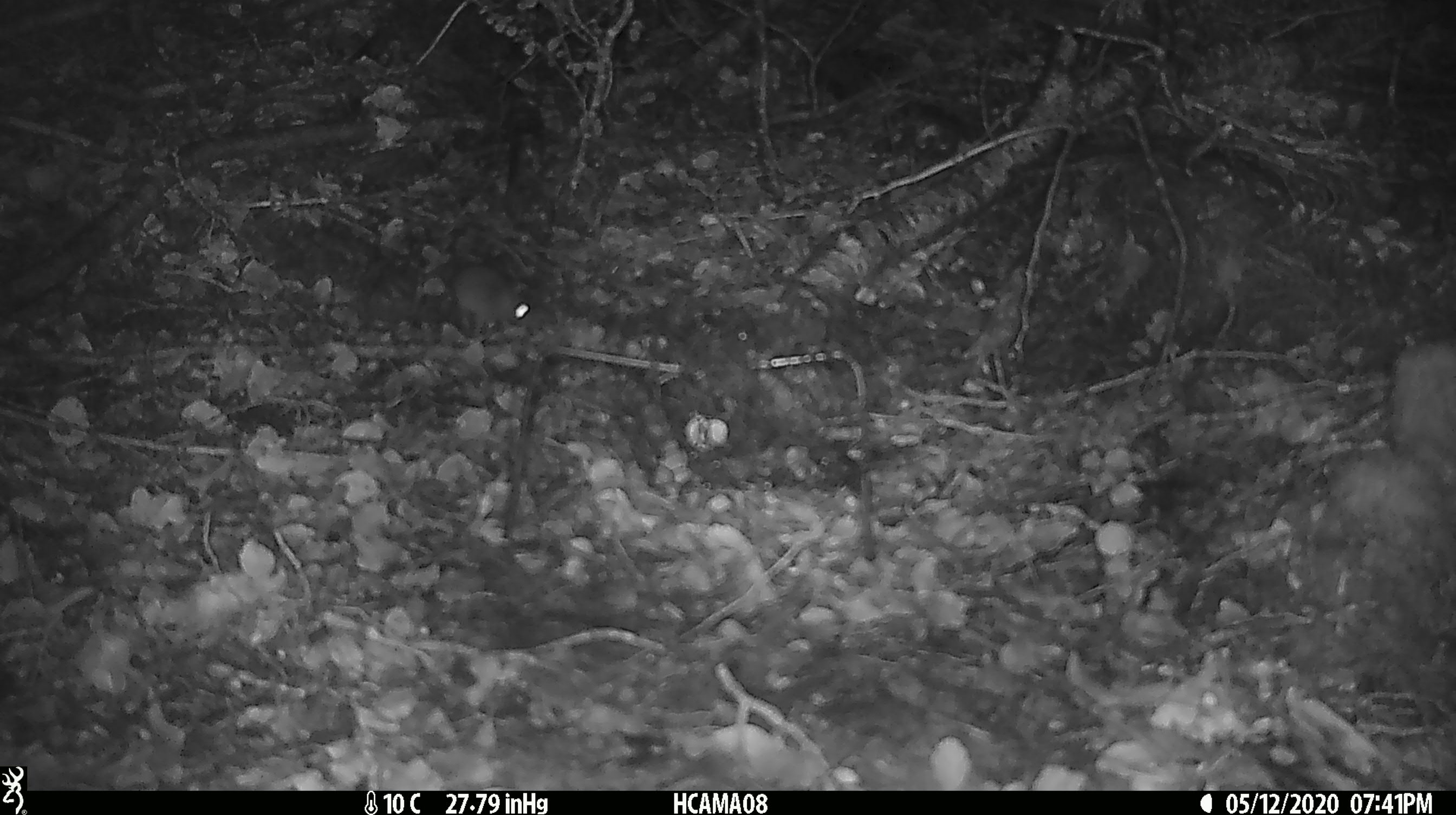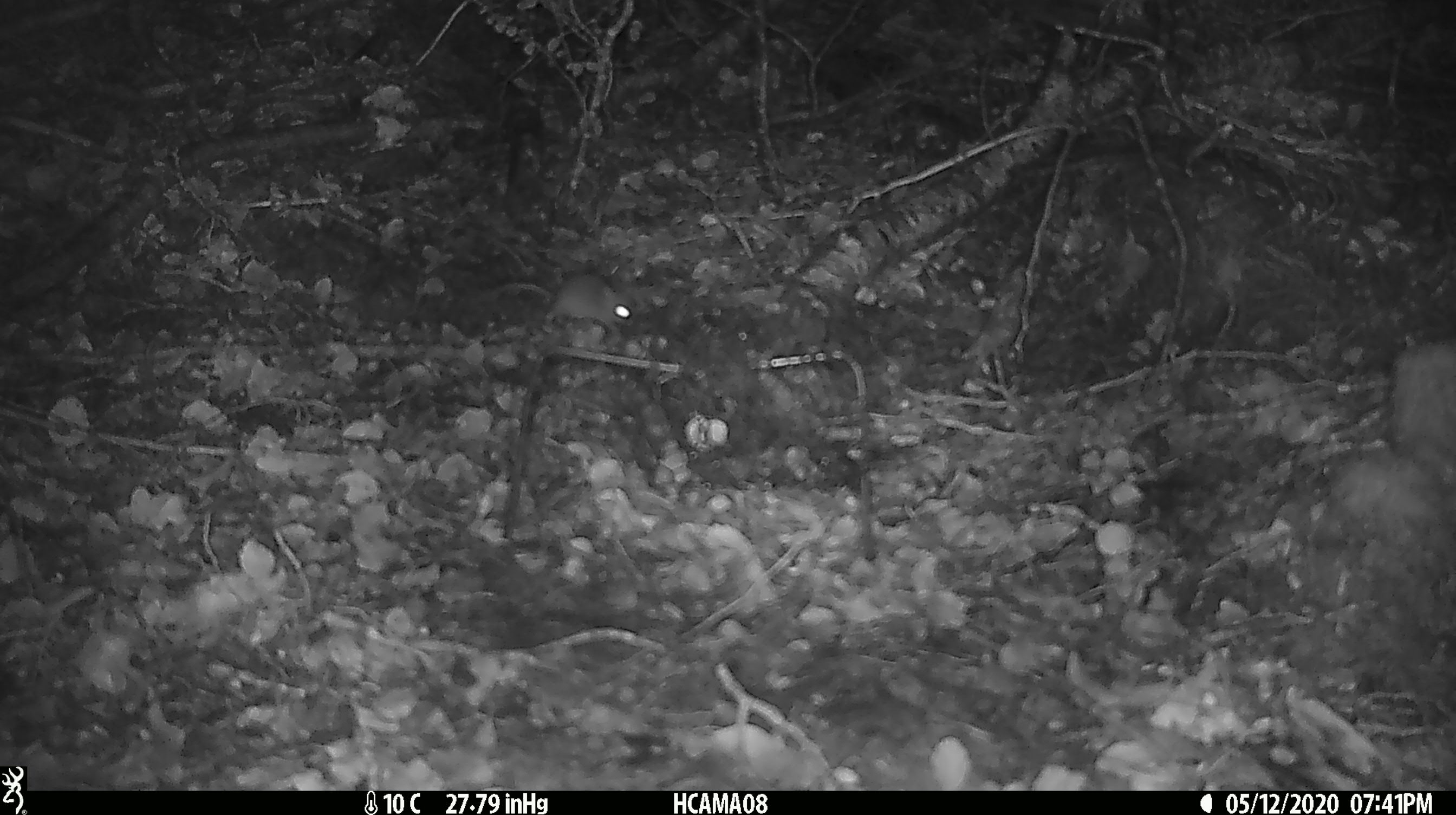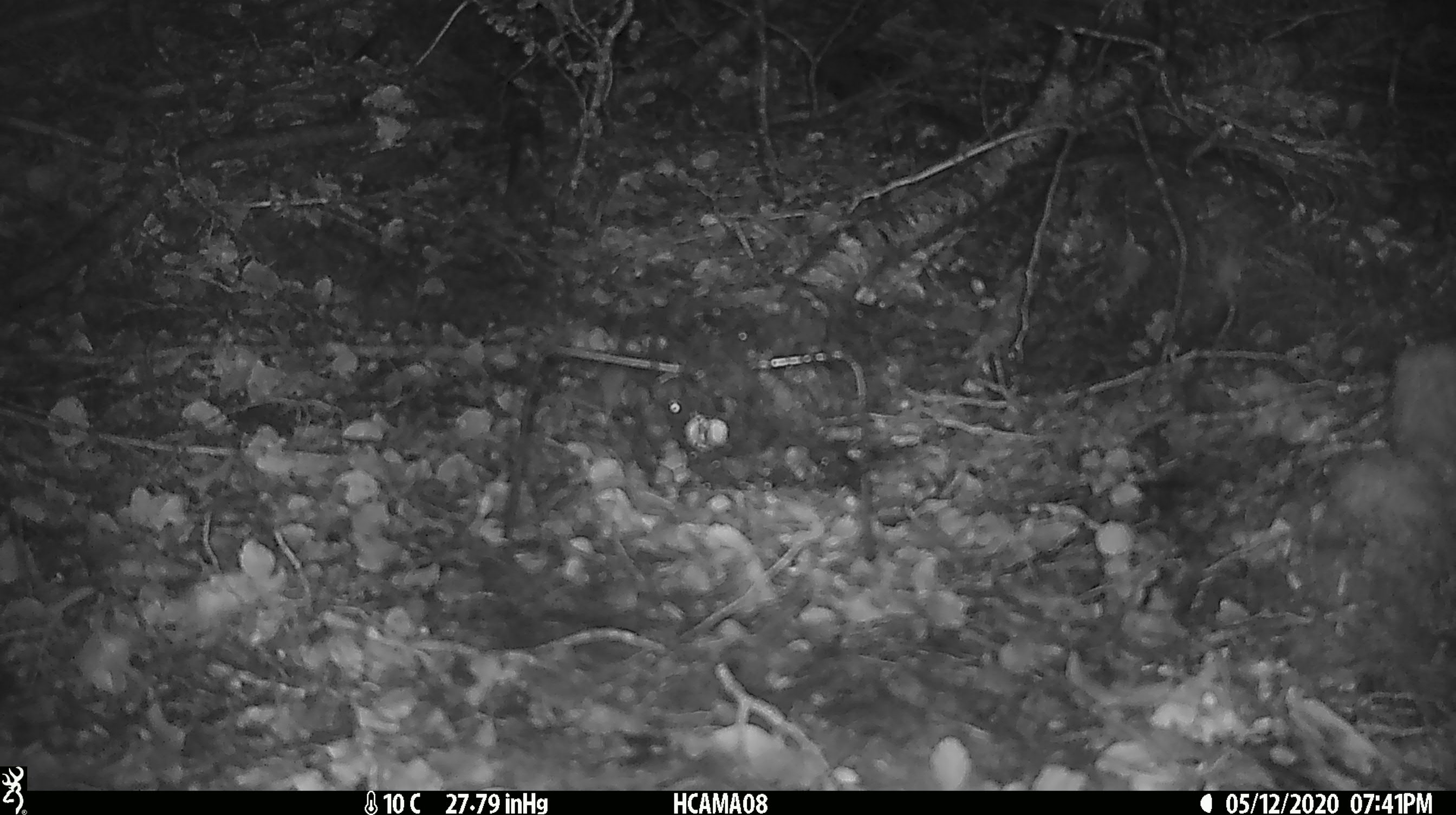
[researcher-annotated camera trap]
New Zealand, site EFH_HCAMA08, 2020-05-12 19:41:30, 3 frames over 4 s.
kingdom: Animalia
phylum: Chordata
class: Mammalia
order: Rodentia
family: Muridae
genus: Mus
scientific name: Mus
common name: mouse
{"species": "mouse (Mus)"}